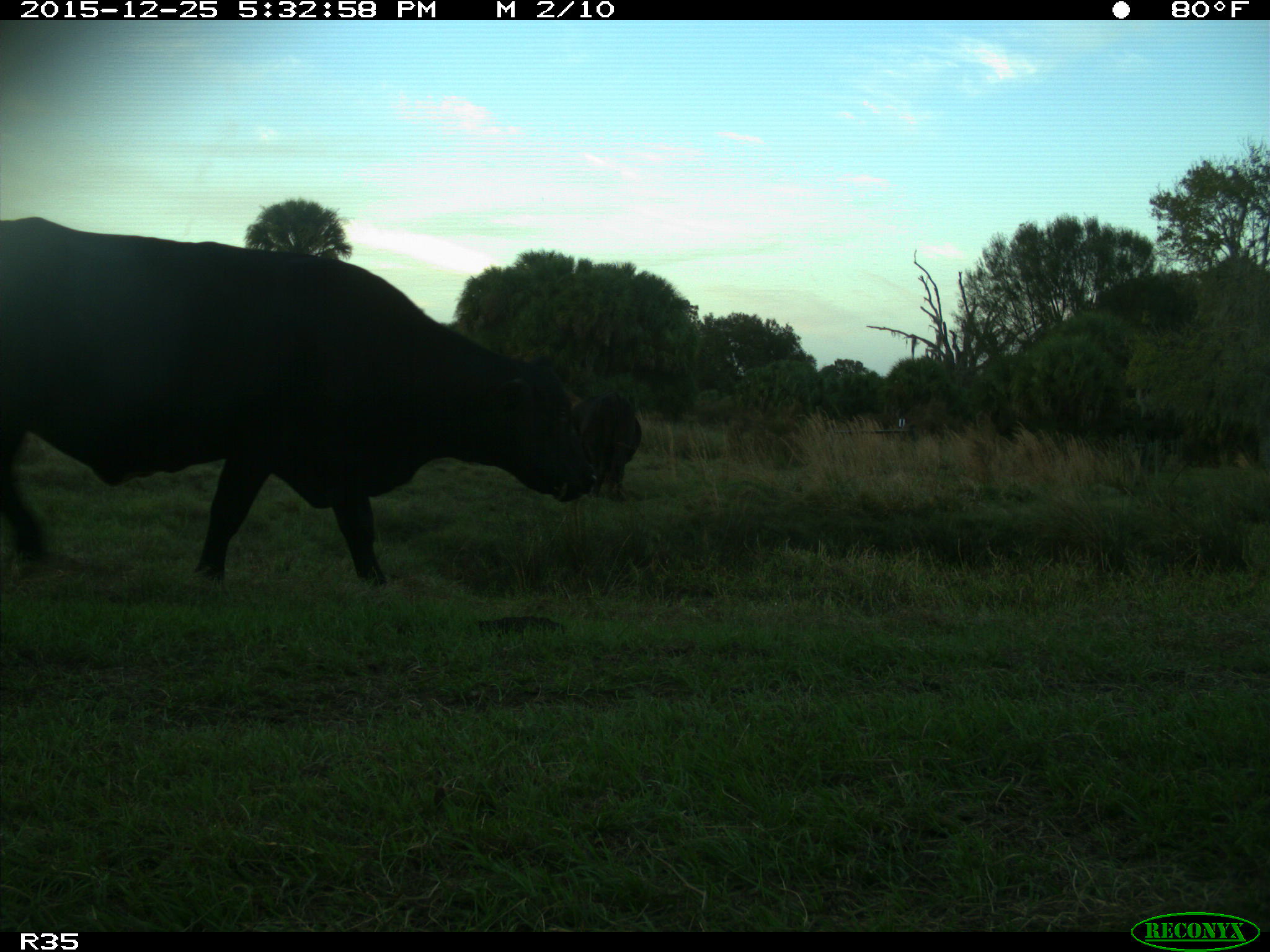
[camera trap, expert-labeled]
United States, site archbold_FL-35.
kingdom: Animalia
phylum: Chordata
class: Mammalia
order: Artiodactyla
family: Bovidae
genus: Bos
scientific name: Bos taurus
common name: domestic cow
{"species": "Bos taurus (domestic cow)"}